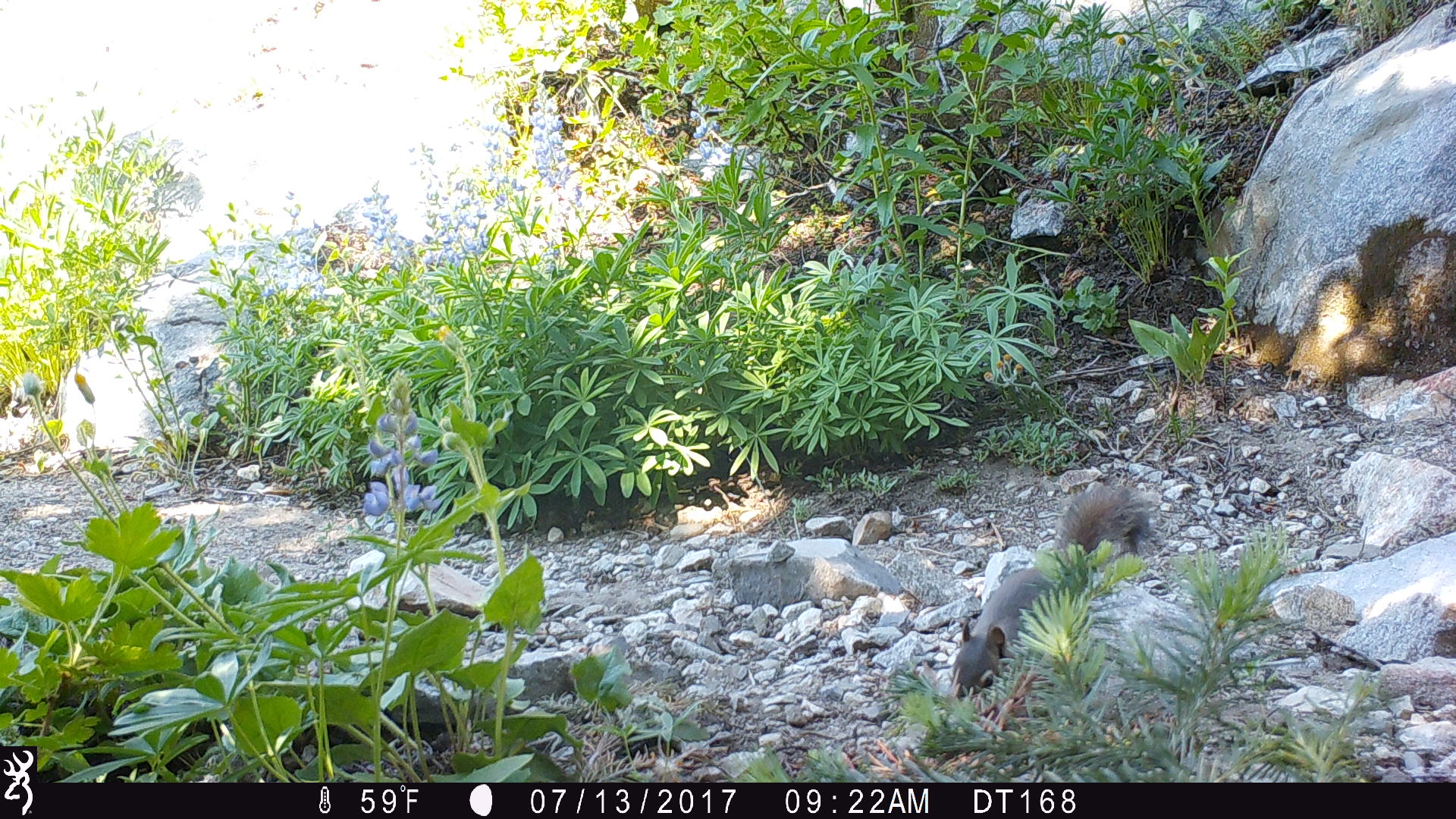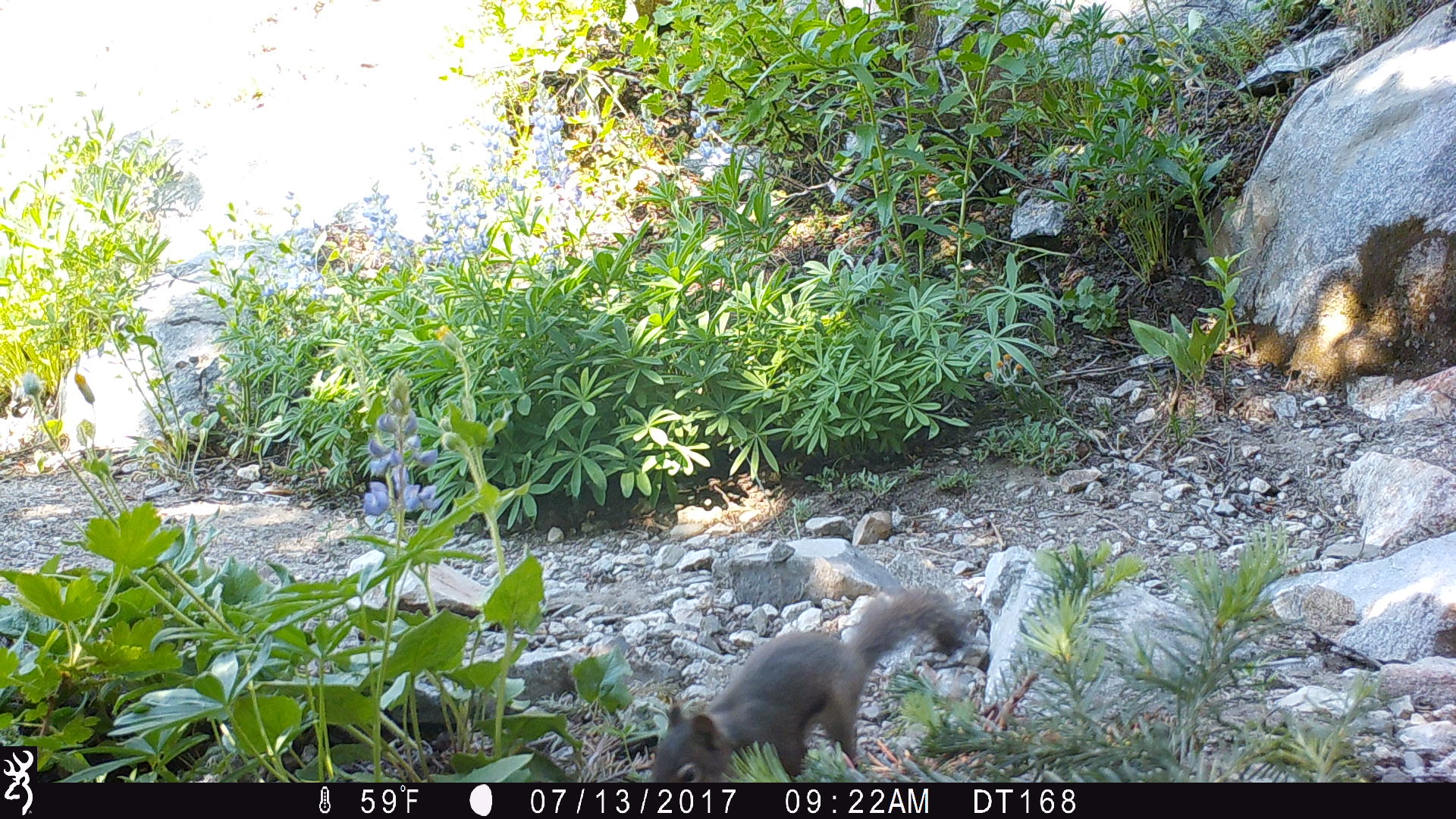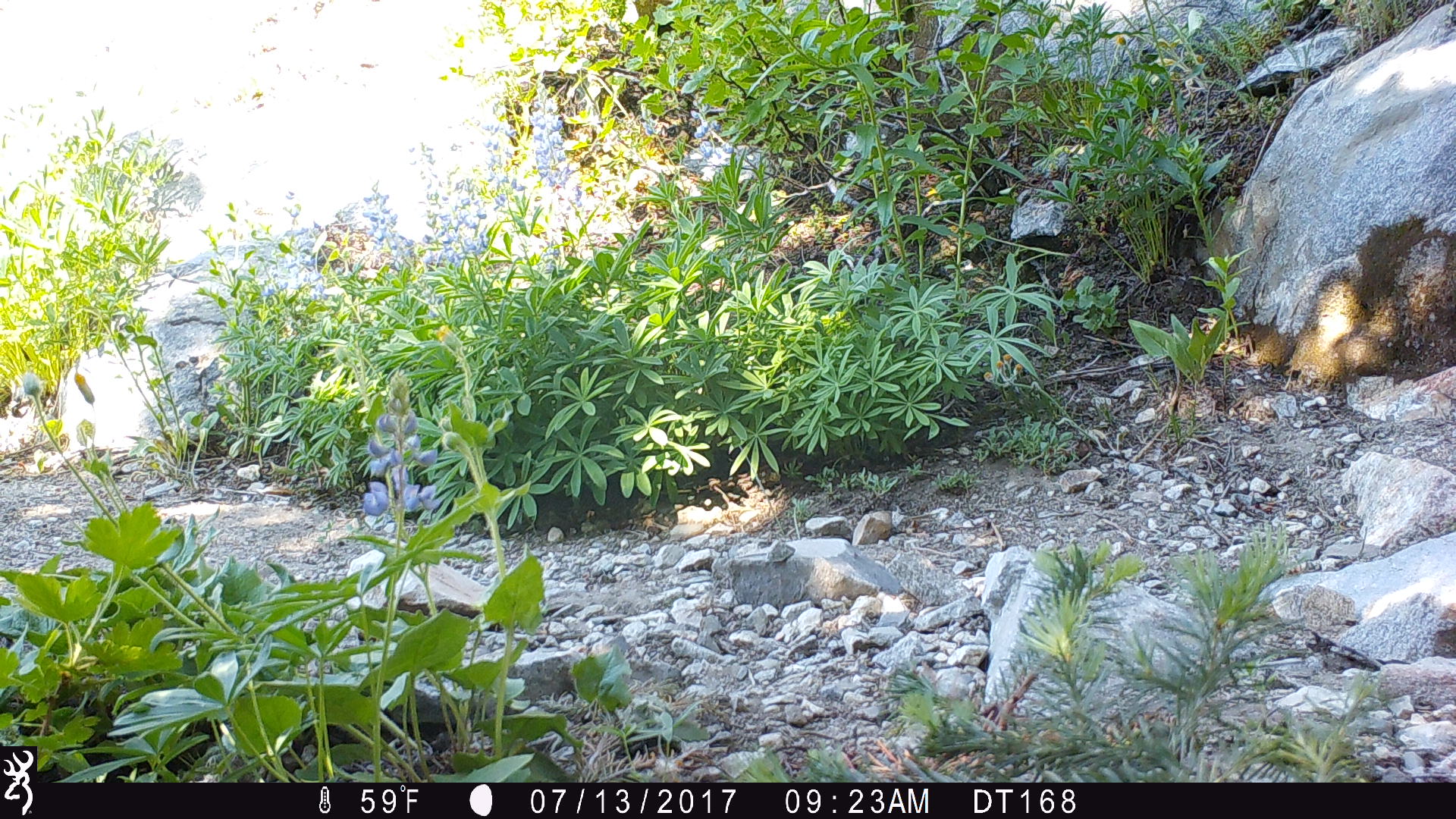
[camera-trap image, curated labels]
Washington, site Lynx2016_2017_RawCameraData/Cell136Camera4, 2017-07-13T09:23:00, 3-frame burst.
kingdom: Animalia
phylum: Chordata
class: Mammalia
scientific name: Mammalia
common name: small mammal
Small mammal (Mammalia). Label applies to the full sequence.